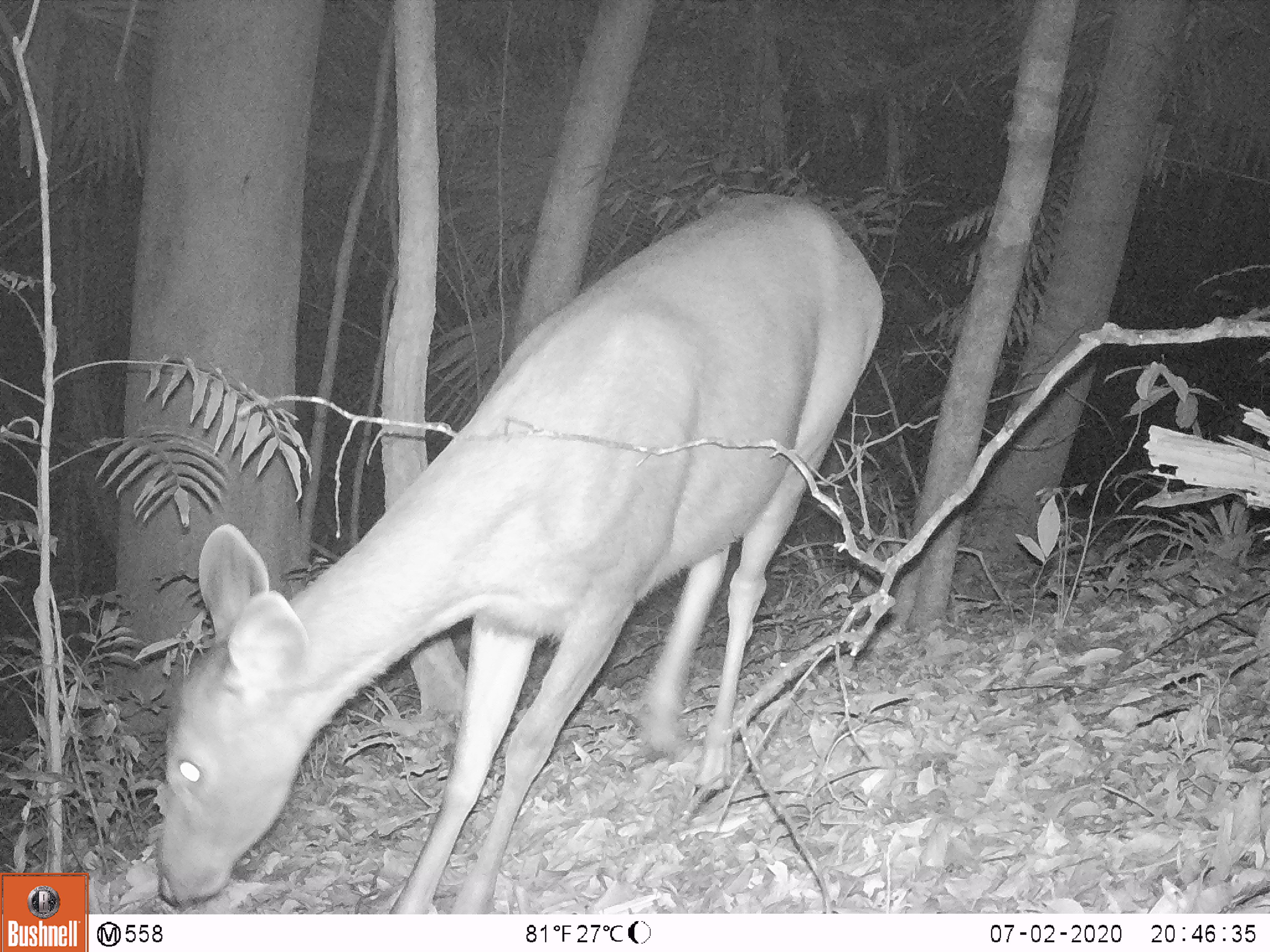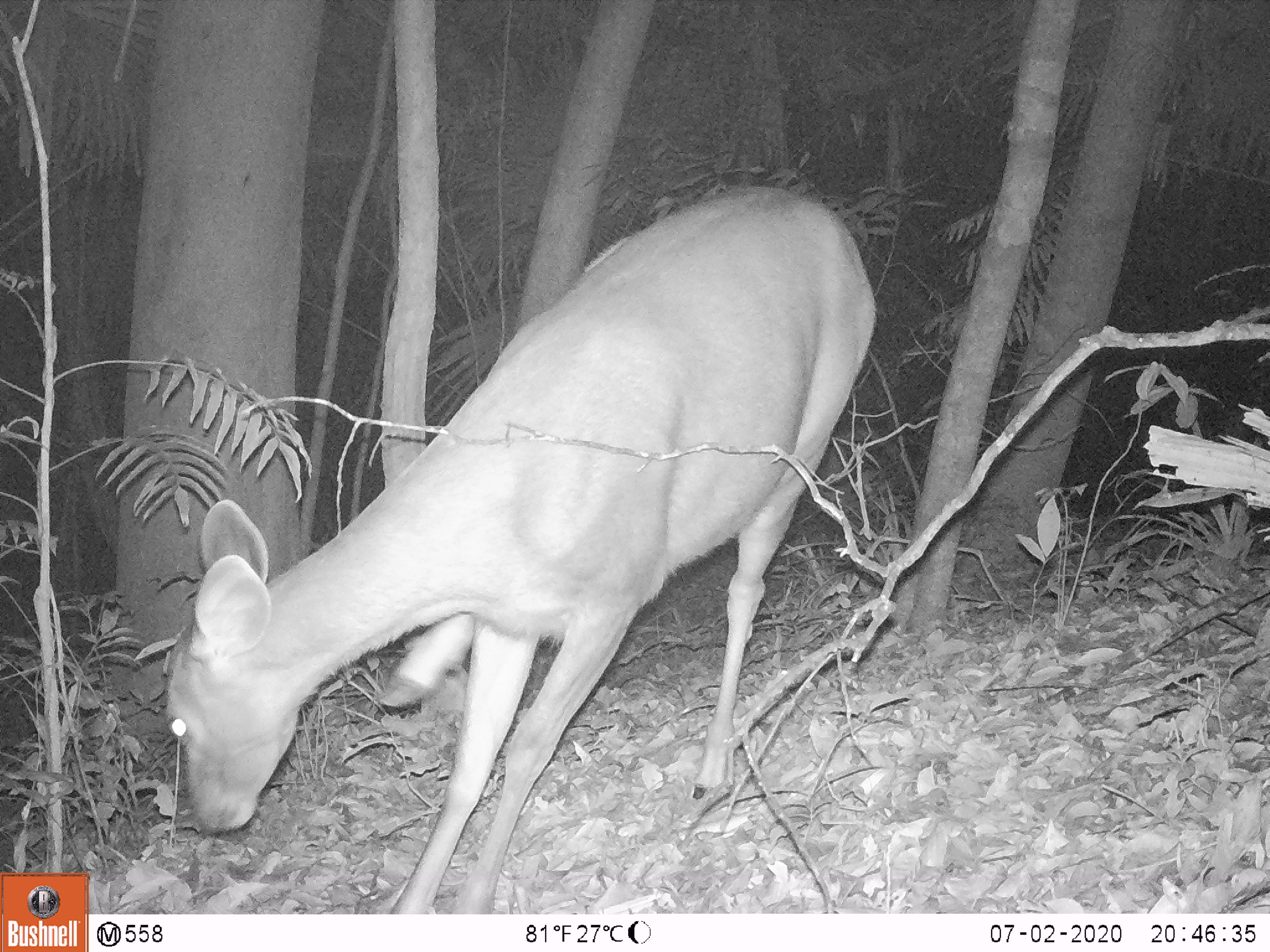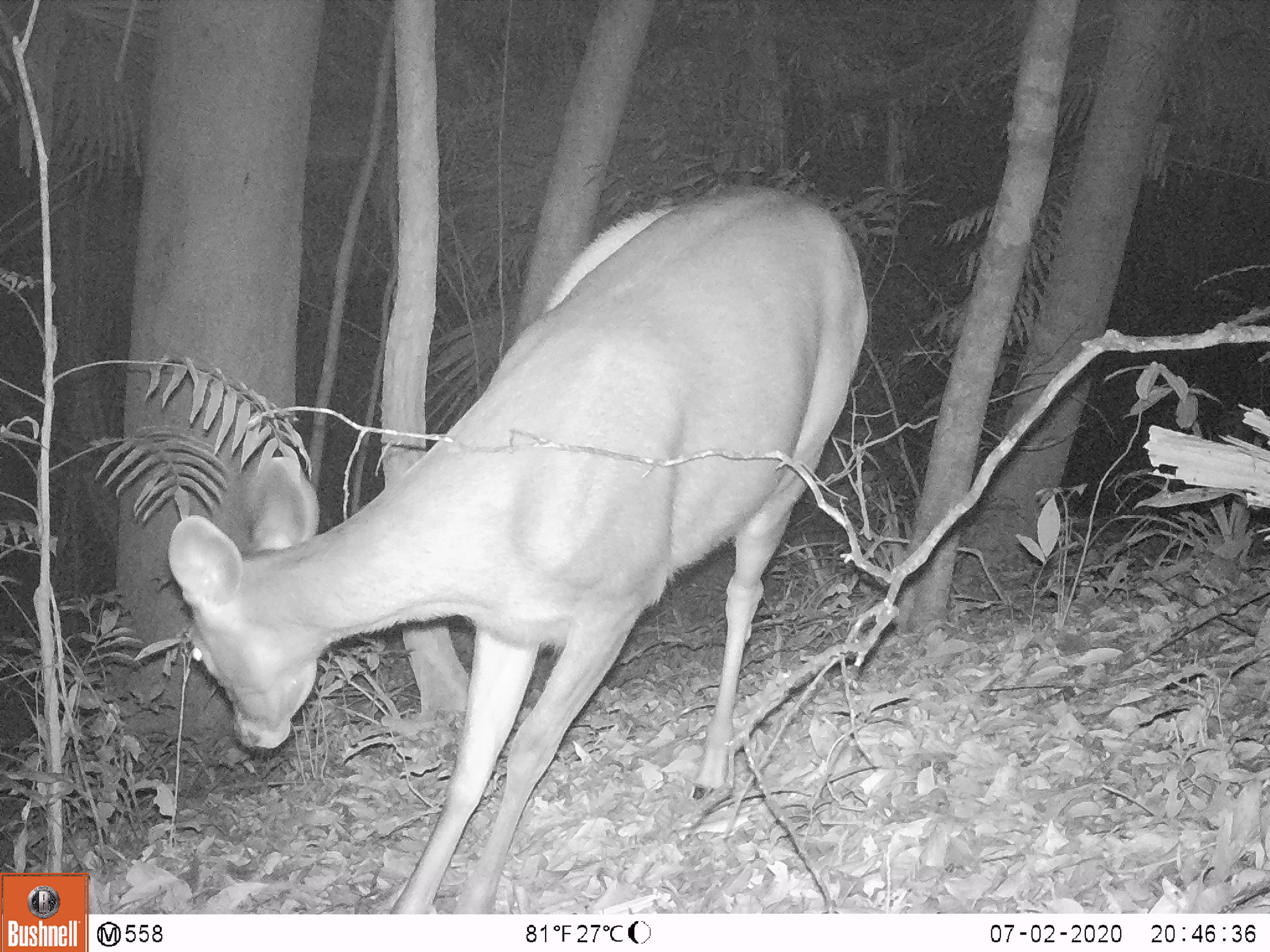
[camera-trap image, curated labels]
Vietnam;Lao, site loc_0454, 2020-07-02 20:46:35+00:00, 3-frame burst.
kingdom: Animalia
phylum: Chordata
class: Mammalia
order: Artiodactyla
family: Cervidae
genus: Rusa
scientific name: Rusa unicolor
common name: sambar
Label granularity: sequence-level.